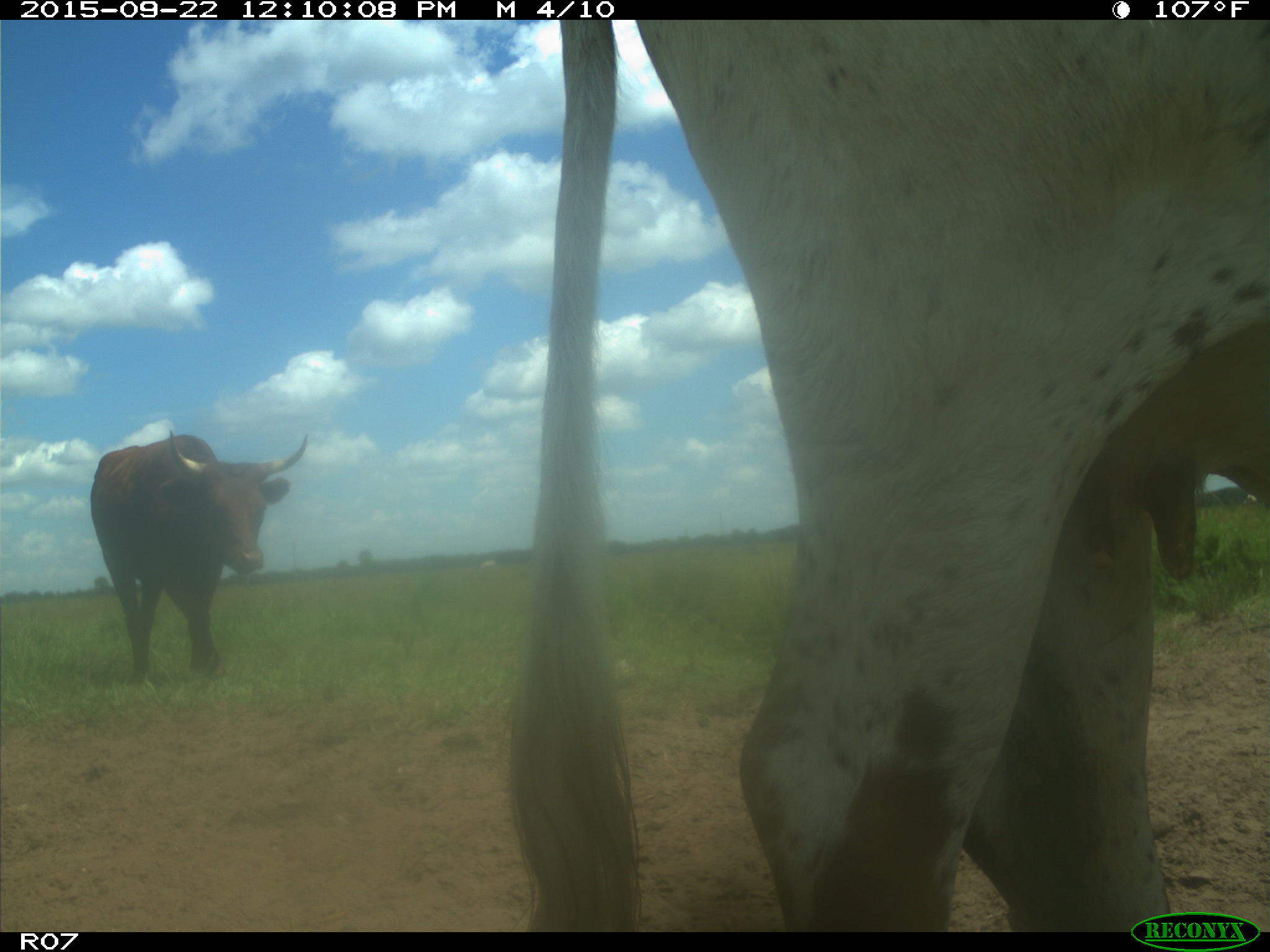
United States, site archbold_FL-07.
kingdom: Animalia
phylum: Chordata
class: Mammalia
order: Artiodactyla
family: Bovidae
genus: Bos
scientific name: Bos taurus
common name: domestic cow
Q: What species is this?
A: Bos taurus (domestic cow).